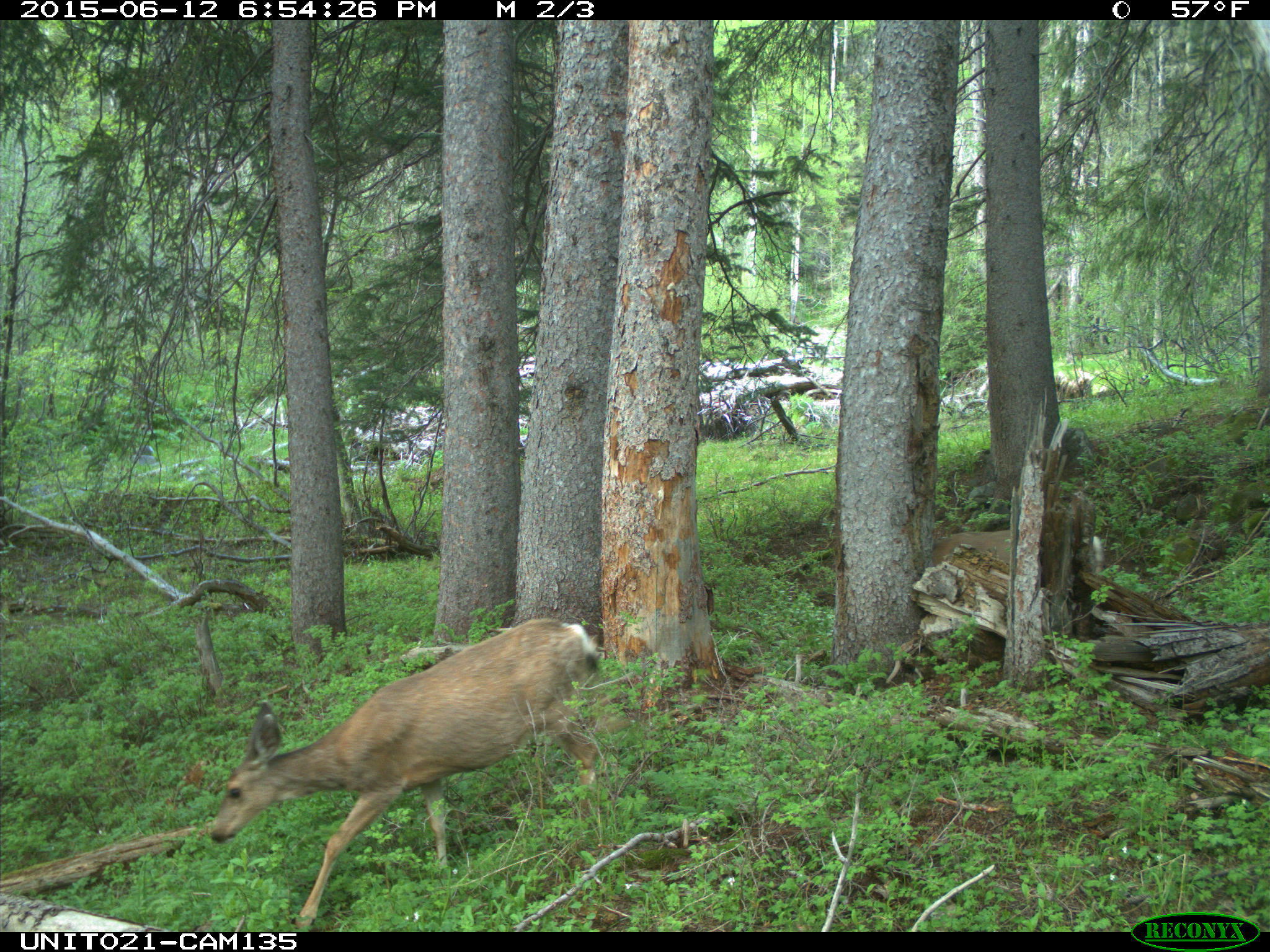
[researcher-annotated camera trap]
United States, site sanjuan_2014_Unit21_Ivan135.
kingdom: Animalia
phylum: Chordata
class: Mammalia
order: Artiodactyla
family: Cervidae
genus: Odocoileus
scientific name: Odocoileus hemionus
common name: mule deer